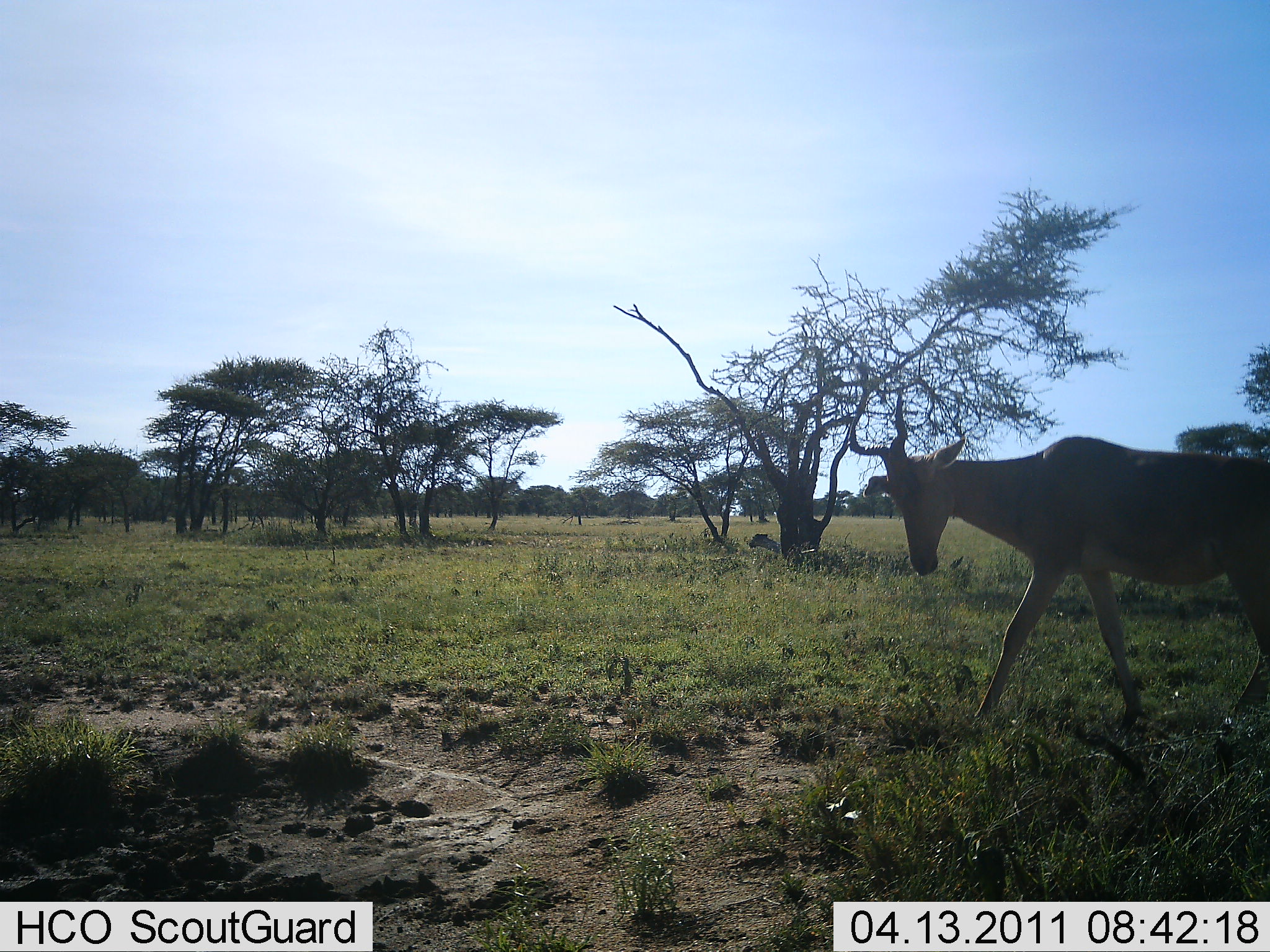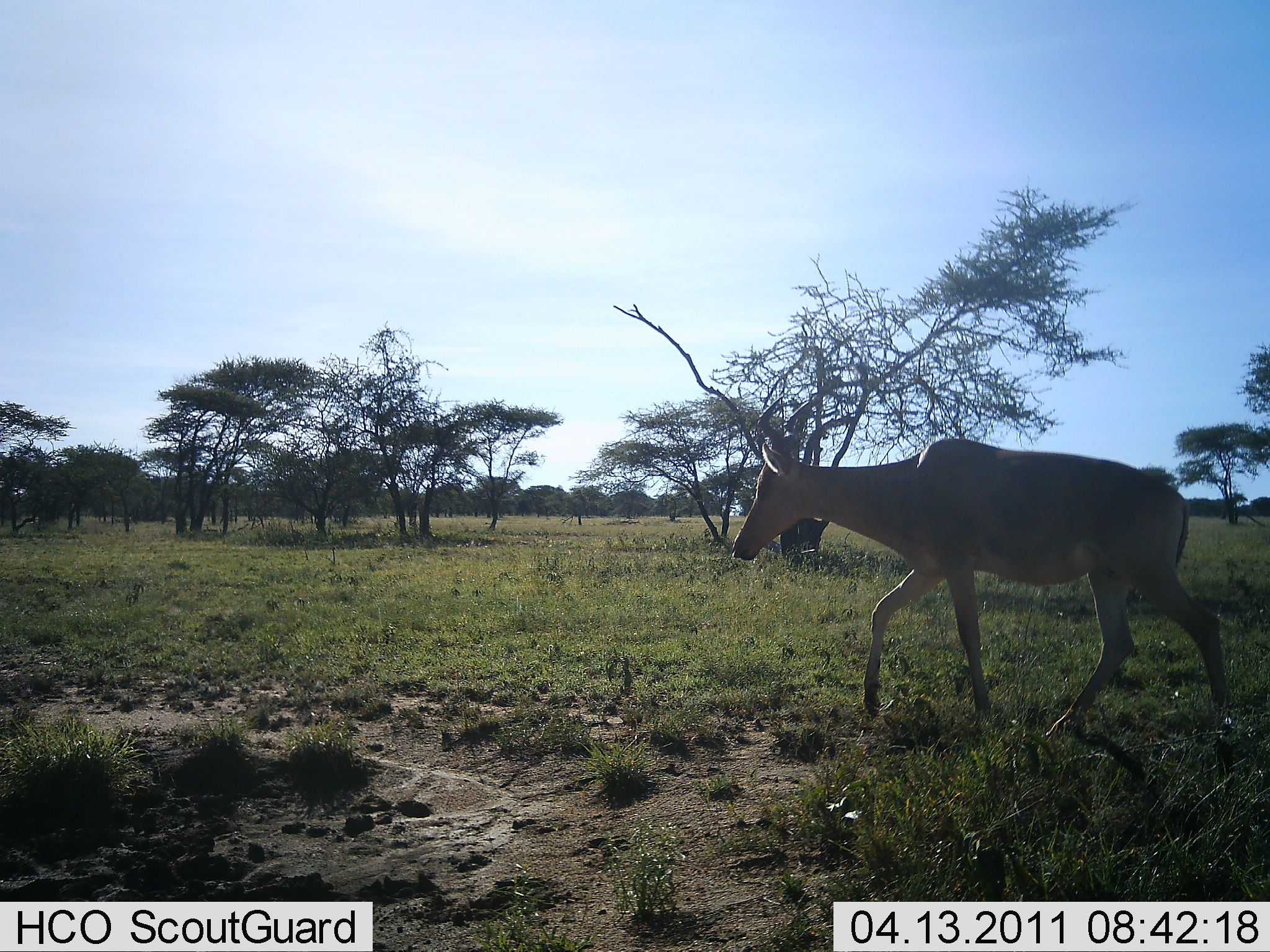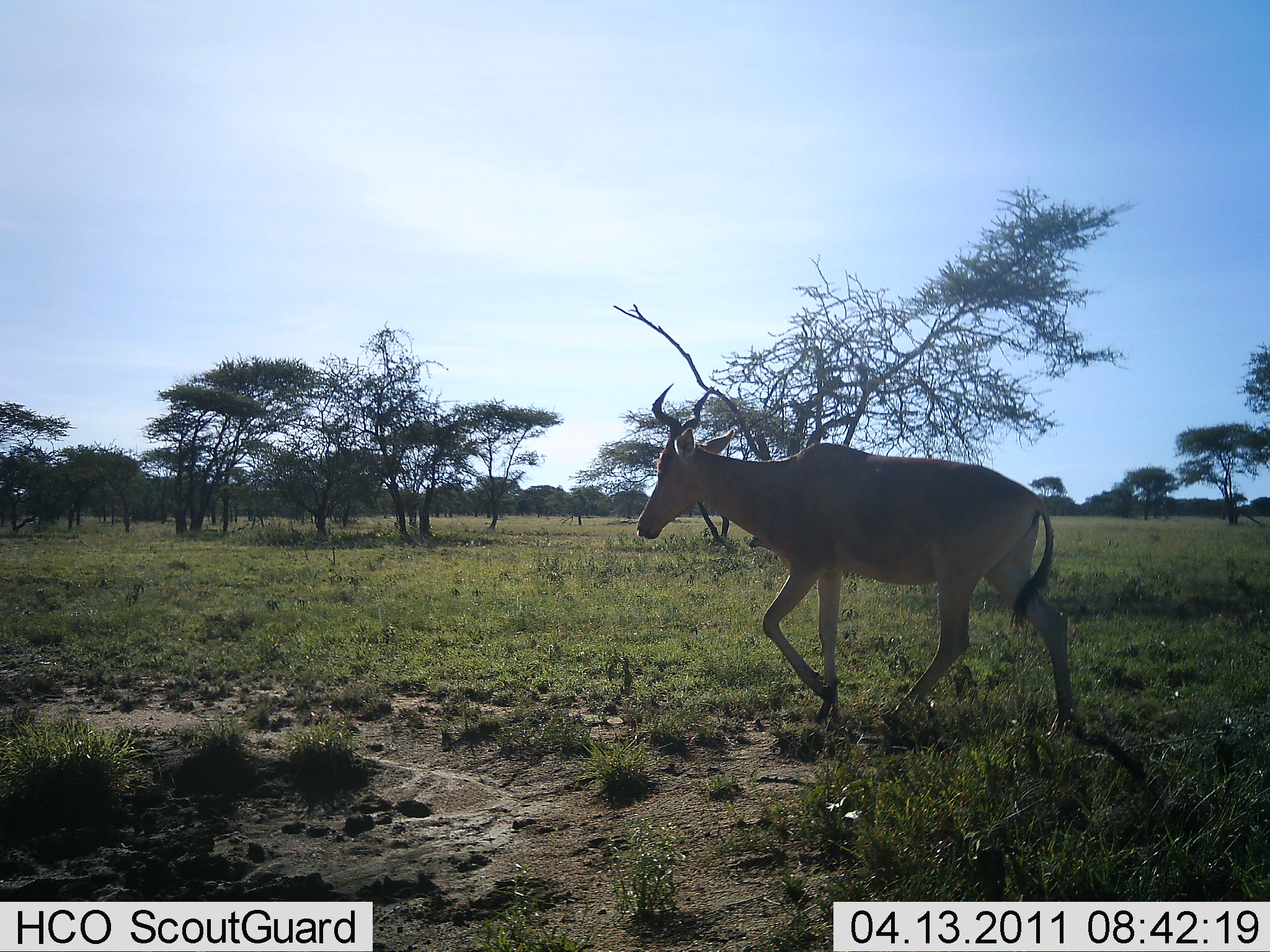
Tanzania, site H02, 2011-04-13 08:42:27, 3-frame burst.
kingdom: Animalia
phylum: Chordata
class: Mammalia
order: Artiodactyla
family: Bovidae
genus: Alcelaphus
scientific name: Alcelaphus buselaphus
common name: hartebeest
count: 1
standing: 0%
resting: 0%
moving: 100%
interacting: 0%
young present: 0%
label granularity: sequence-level